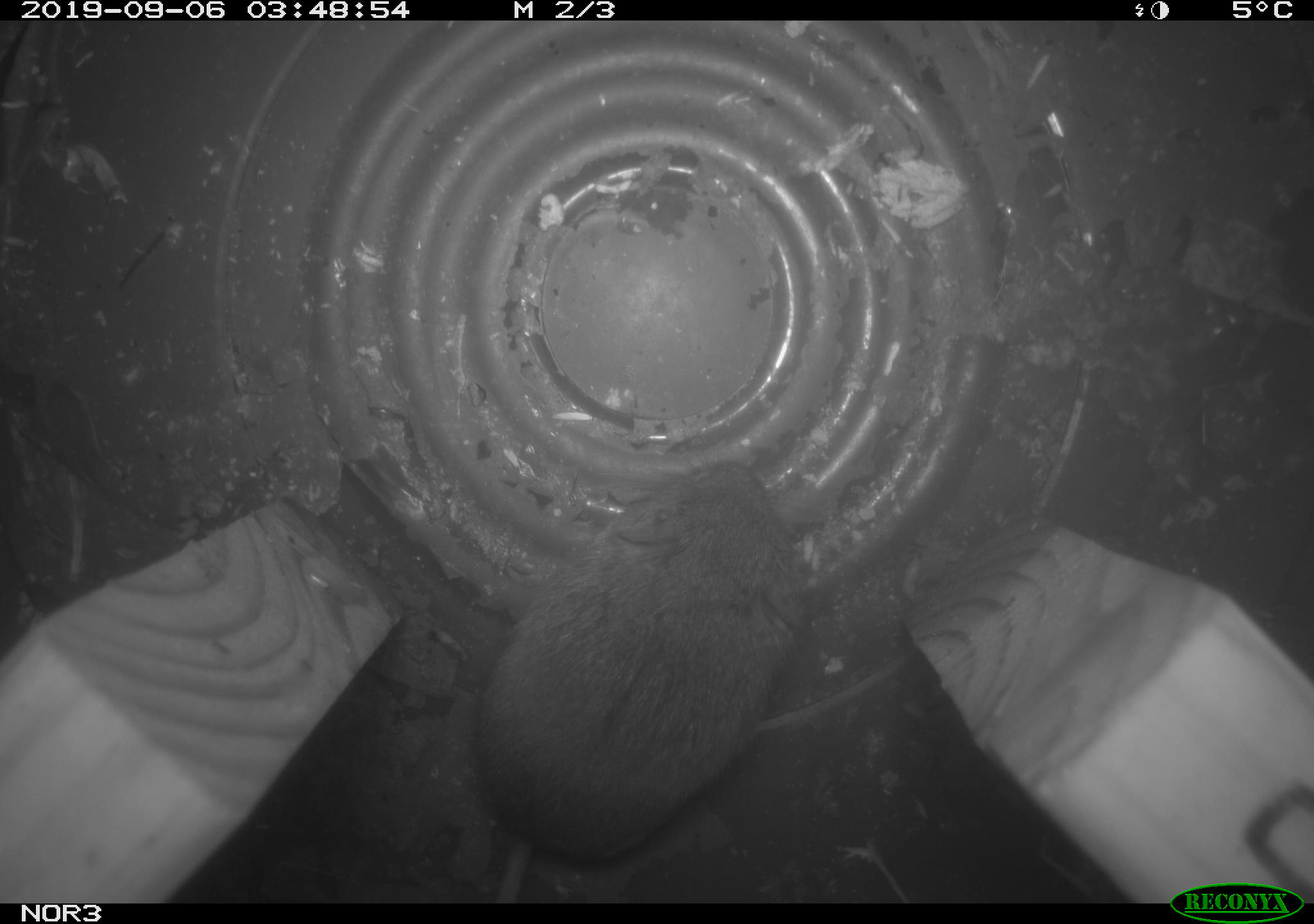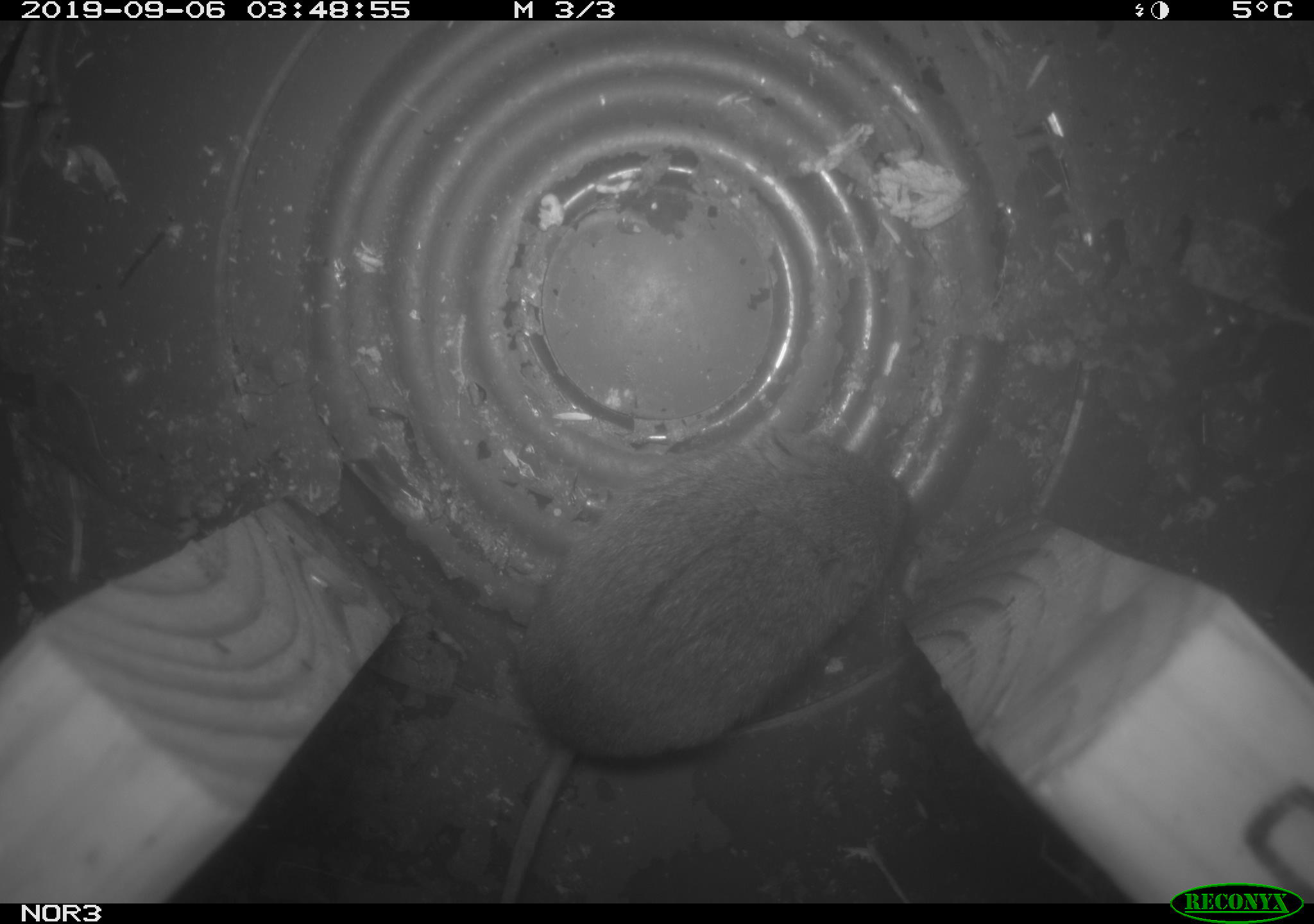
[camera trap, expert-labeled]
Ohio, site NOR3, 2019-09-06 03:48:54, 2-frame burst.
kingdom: Animalia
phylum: Chordata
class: Mammalia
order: Rodentia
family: Cricetidae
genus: Microtus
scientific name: Microtus pennsylvanicus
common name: meadow vole